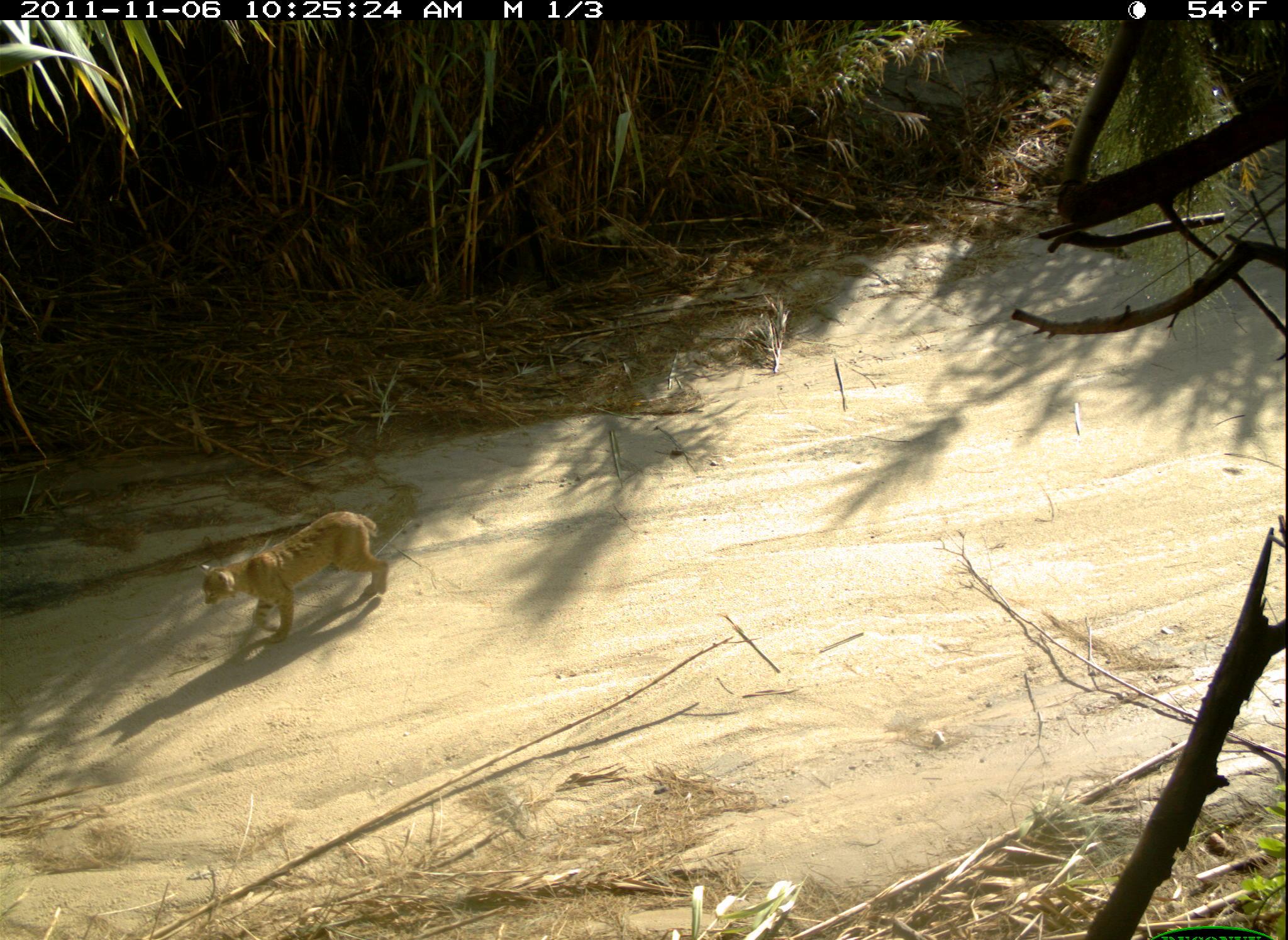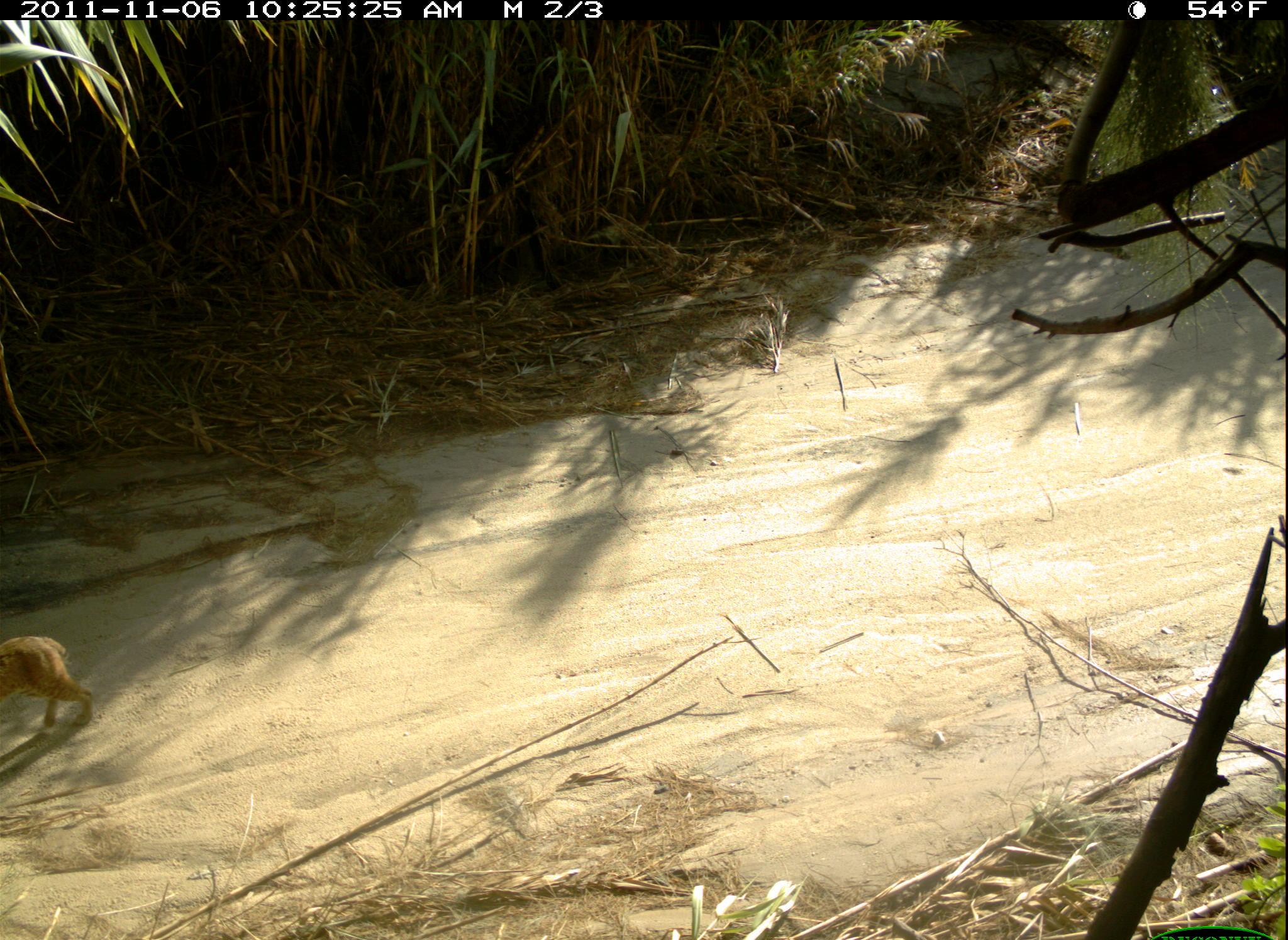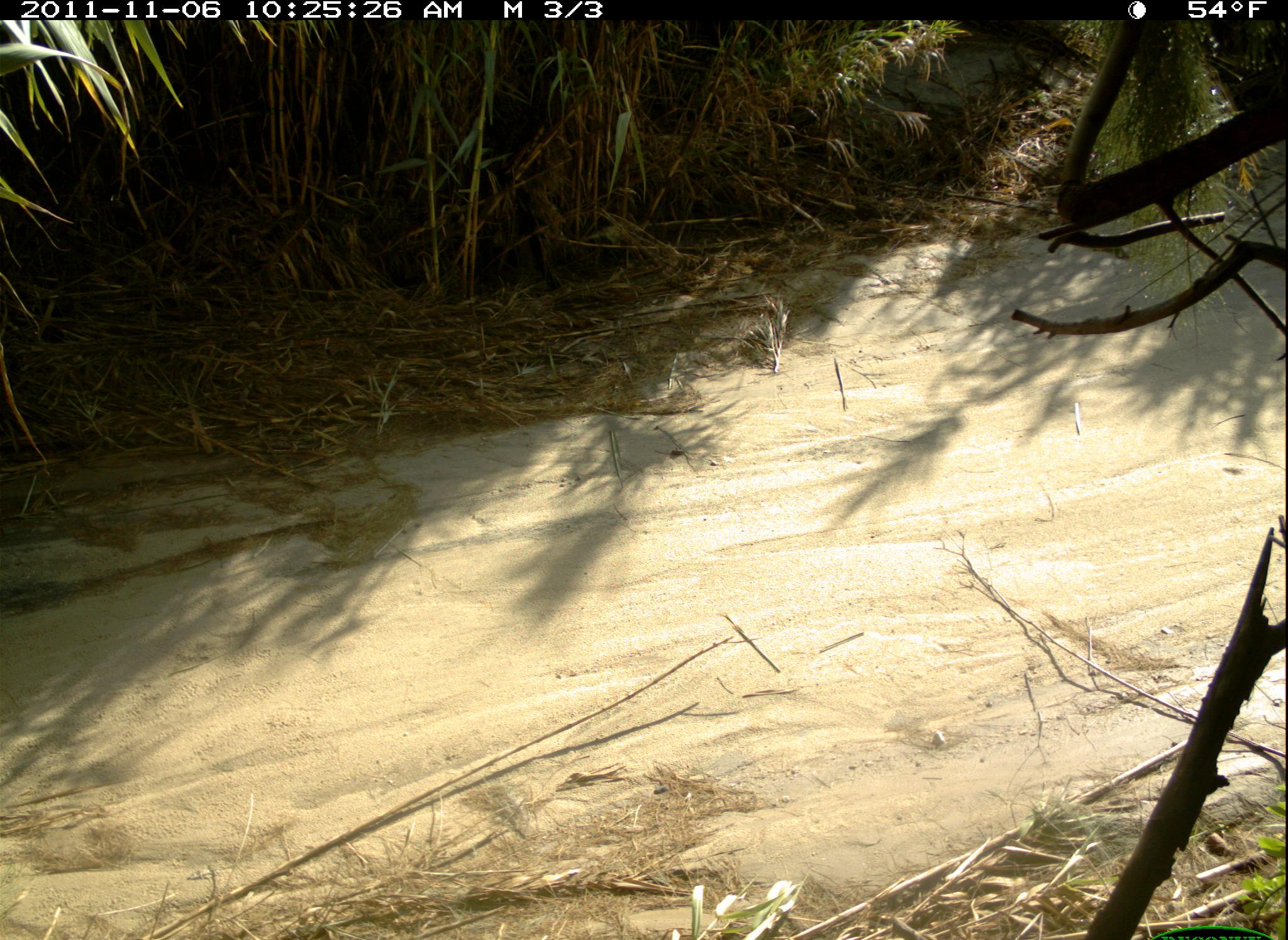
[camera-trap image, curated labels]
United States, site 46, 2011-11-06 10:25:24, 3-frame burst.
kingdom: Animalia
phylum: Chordata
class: Mammalia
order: Carnivora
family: Felidae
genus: Lynx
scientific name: Lynx rufus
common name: bobcat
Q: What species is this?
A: Bobcat (Lynx rufus).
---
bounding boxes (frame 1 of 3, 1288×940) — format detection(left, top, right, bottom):
bobcat: detection(195, 501, 394, 651)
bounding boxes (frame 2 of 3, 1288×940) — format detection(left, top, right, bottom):
bobcat: detection(0, 630, 97, 737)